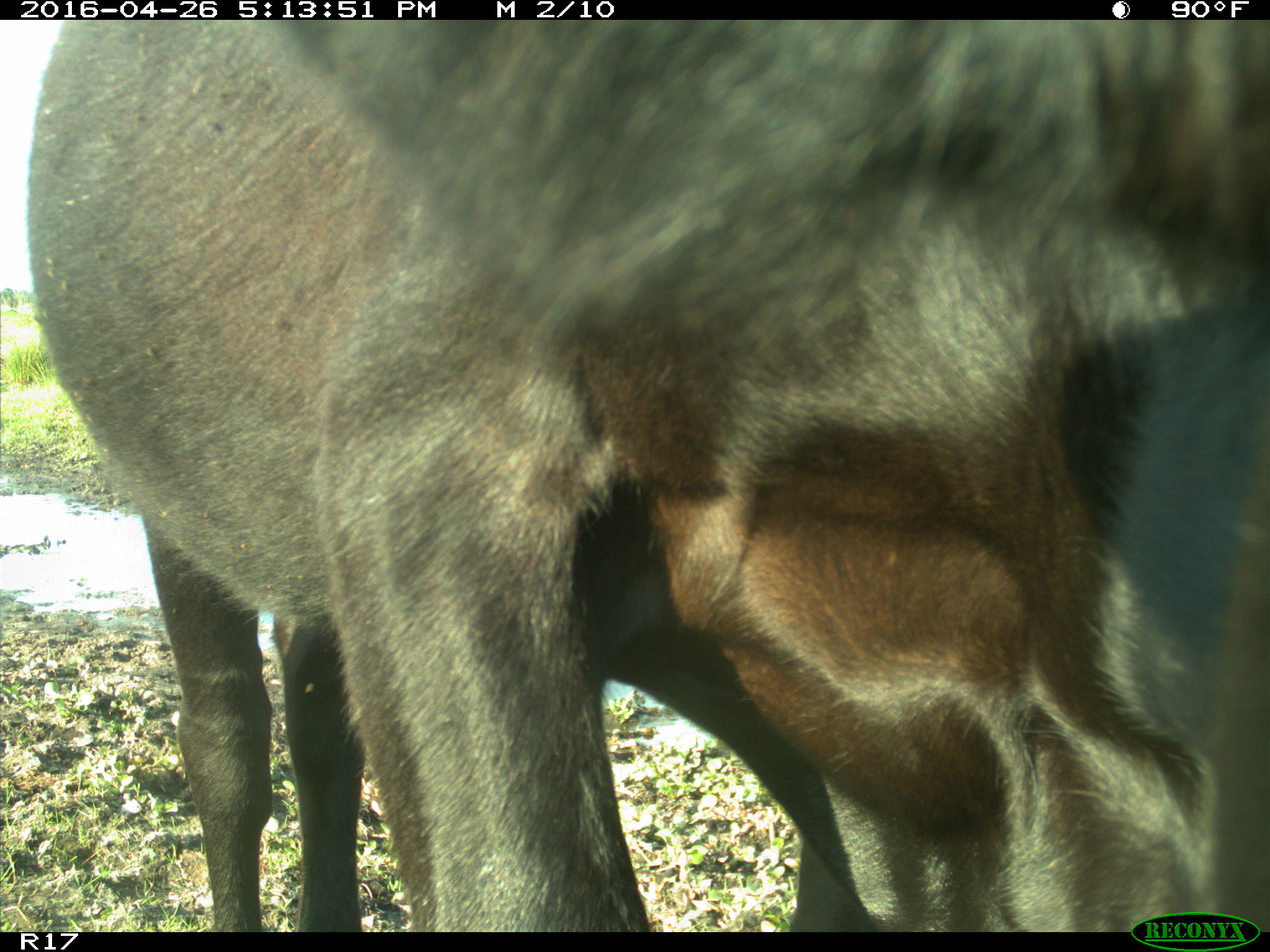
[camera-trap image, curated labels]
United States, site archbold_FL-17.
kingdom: Animalia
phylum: Chordata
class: Mammalia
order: Artiodactyla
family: Bovidae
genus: Bos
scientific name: Bos taurus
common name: domestic cow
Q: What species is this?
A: Bos taurus (domestic cow).